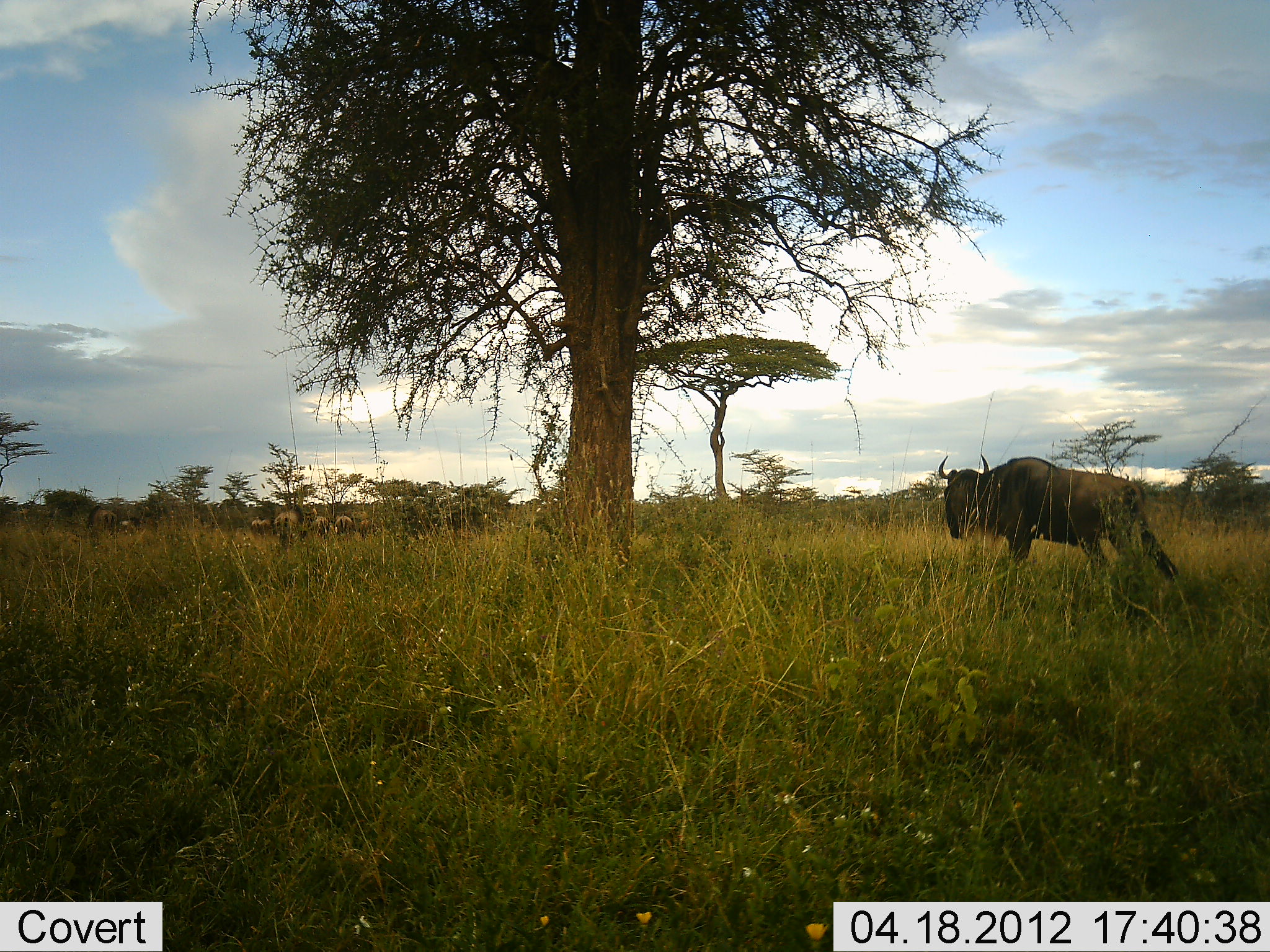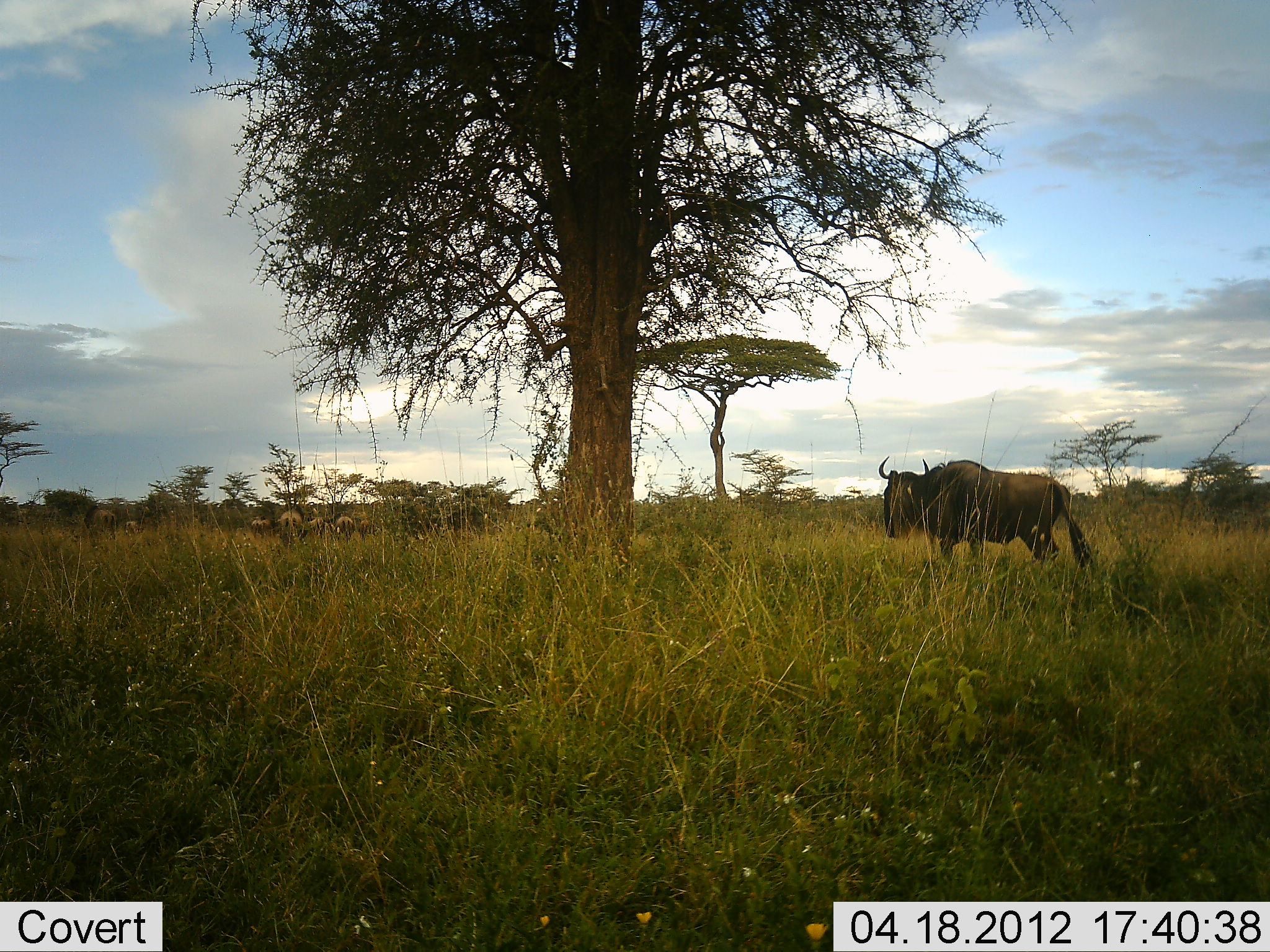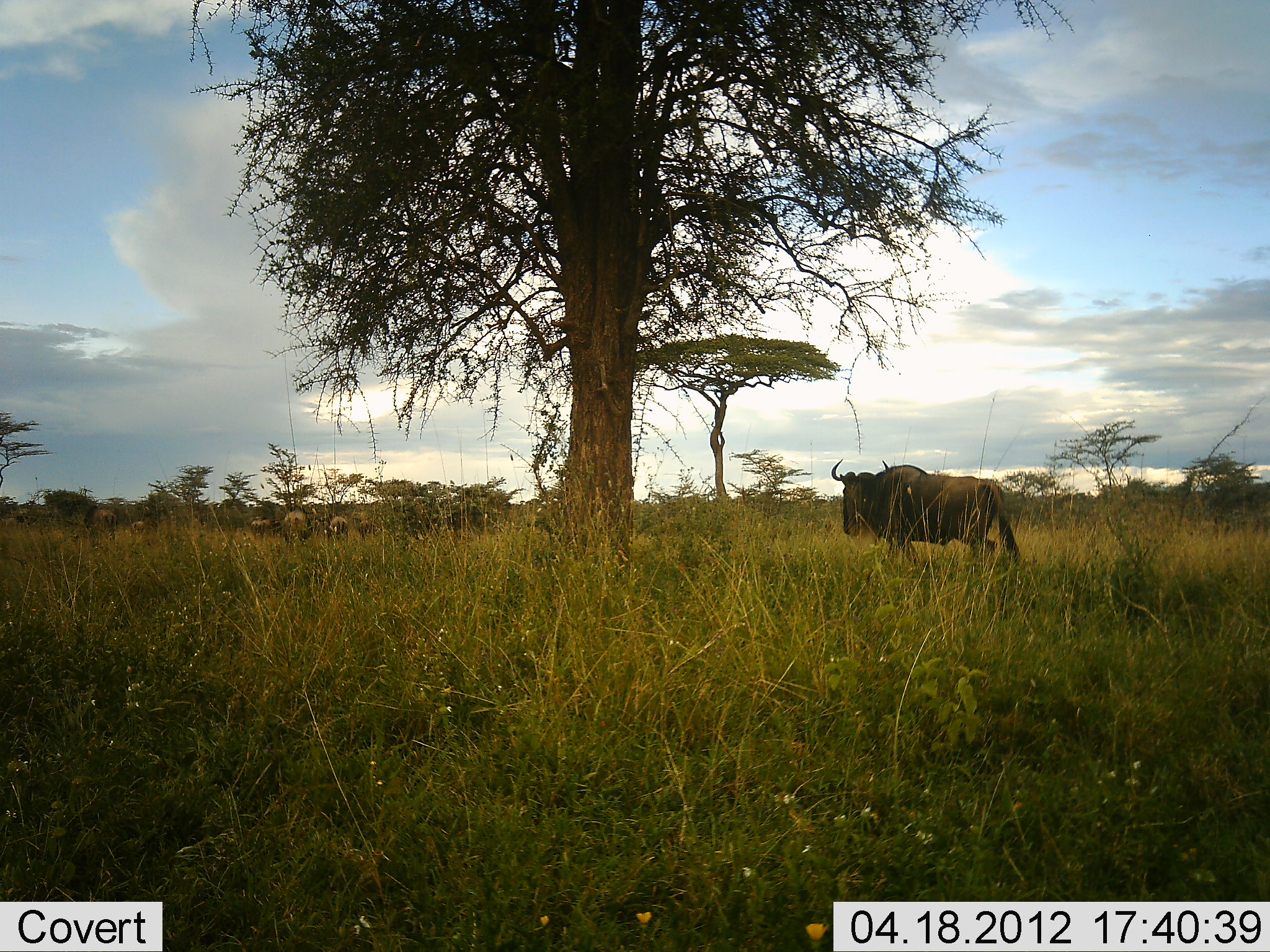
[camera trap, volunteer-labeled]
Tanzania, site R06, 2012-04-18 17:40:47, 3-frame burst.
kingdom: Animalia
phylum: Chordata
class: Mammalia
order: Artiodactyla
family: Bovidae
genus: Connochaetes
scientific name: Connochaetes taurinus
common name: blue wildebeest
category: wildebeest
Wildebeest (blue wildebeest) (Connochaetes taurinus), count 7. Behavior (volunteer vote fractions): standing 21%, resting 0%, moving 96%, interacting 0%. Young present (vote fraction): 4%. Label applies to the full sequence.